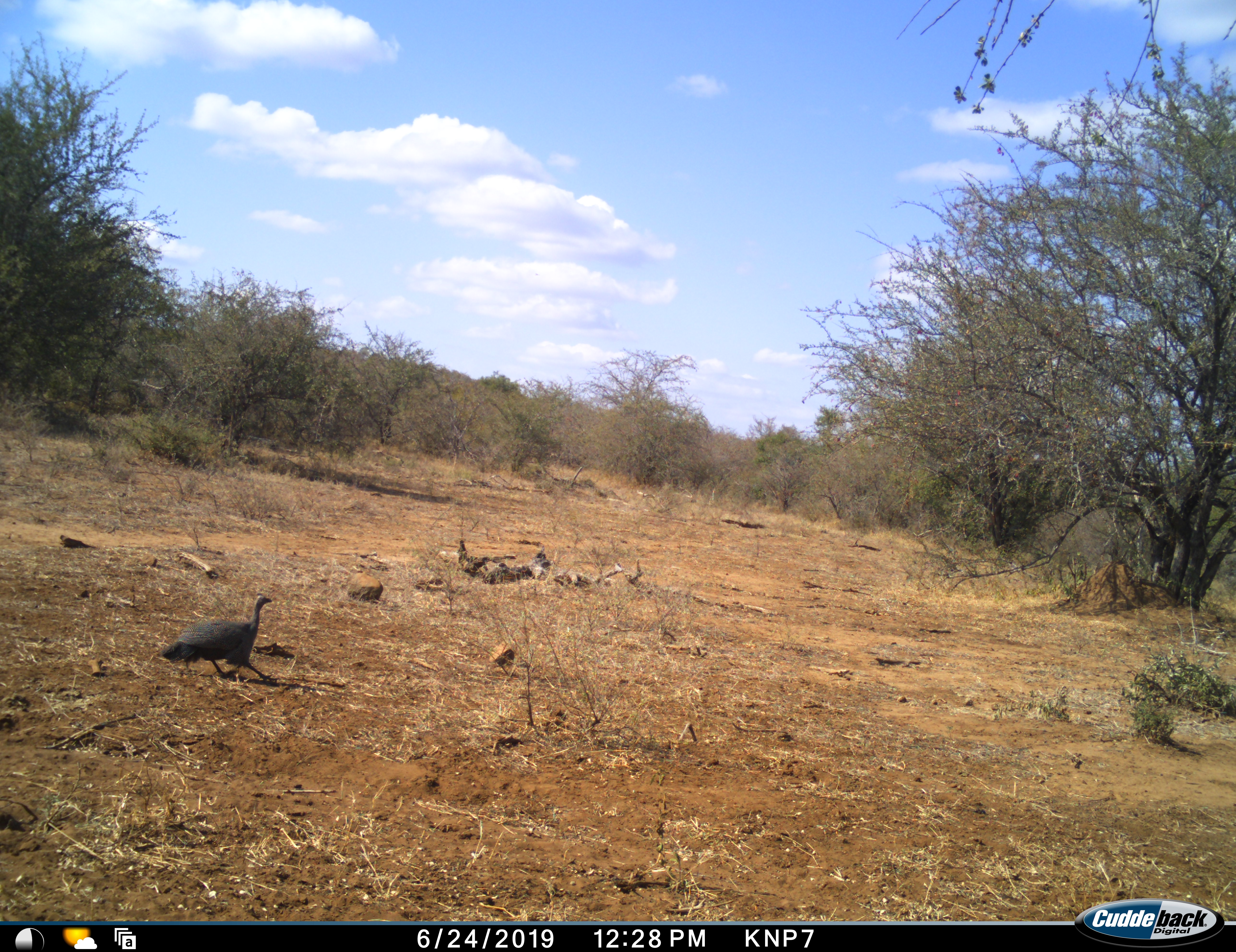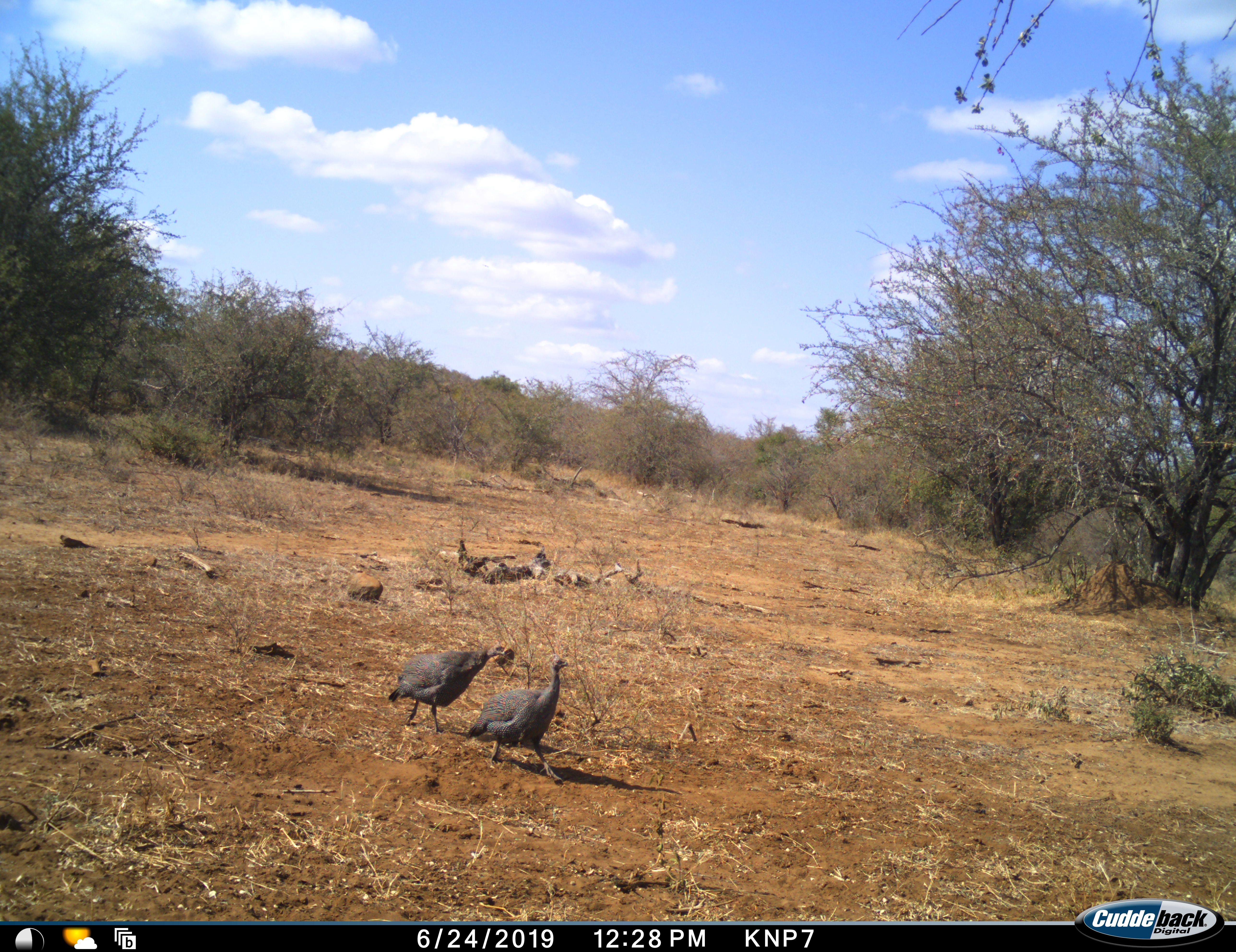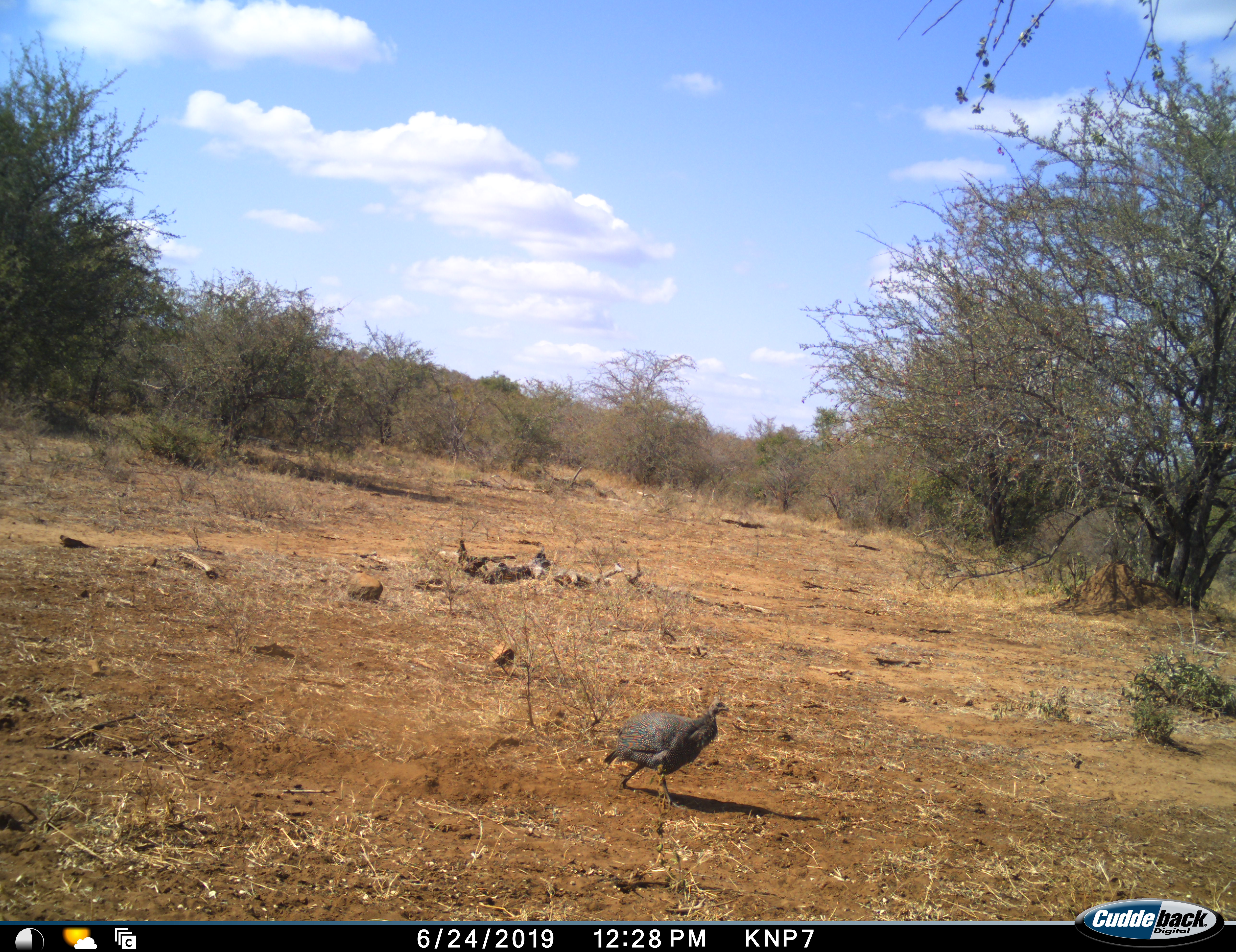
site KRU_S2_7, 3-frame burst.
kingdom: Animalia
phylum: Chordata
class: Aves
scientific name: Aves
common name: bird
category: birdother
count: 2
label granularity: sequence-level